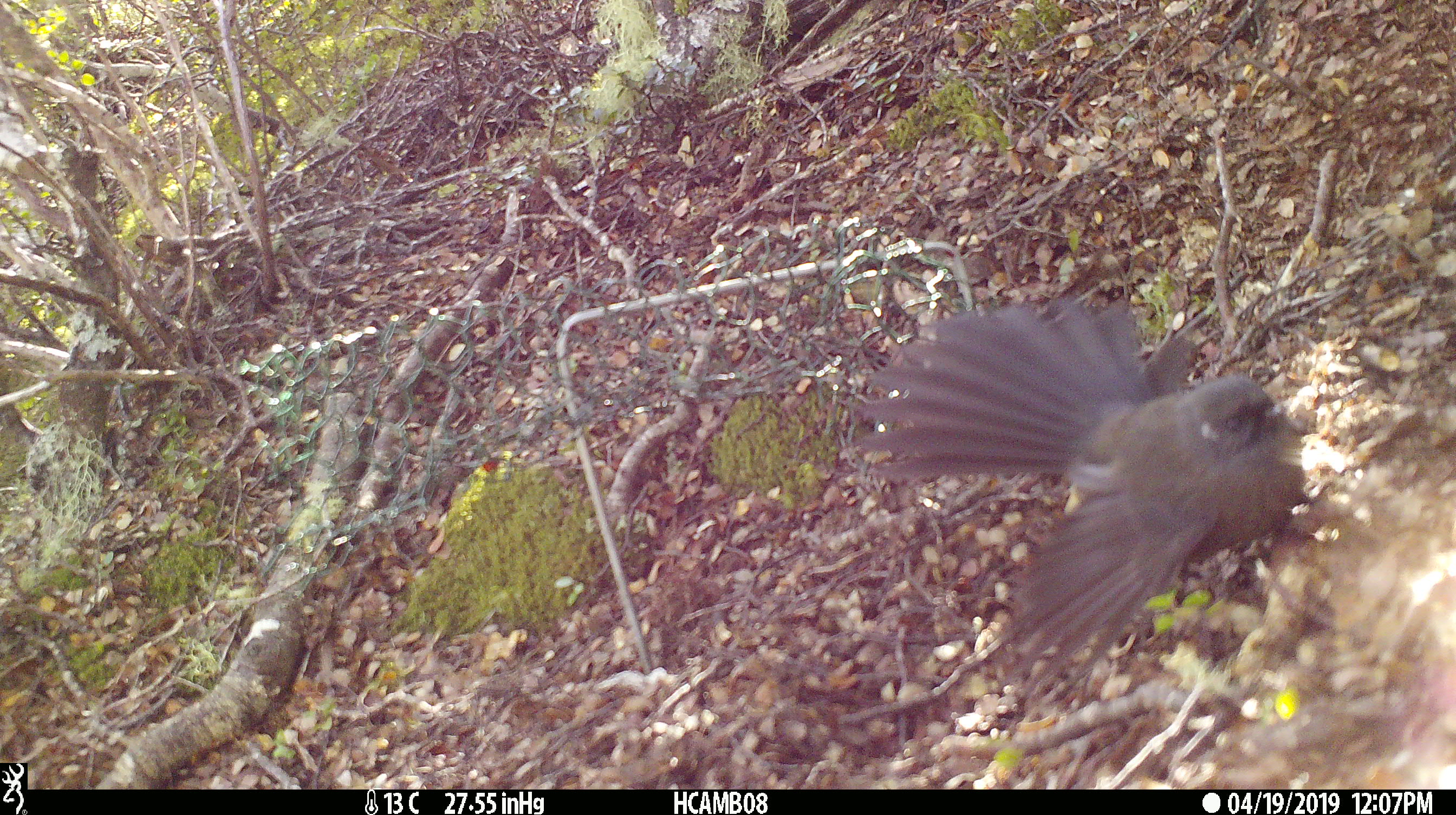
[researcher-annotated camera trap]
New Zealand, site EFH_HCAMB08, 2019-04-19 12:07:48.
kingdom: Animalia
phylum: Chordata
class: Aves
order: Passeriformes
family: Rhipiduridae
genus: Rhipidura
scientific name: Rhipidura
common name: fantails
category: fantail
Fantail (fantails) (Rhipidura).